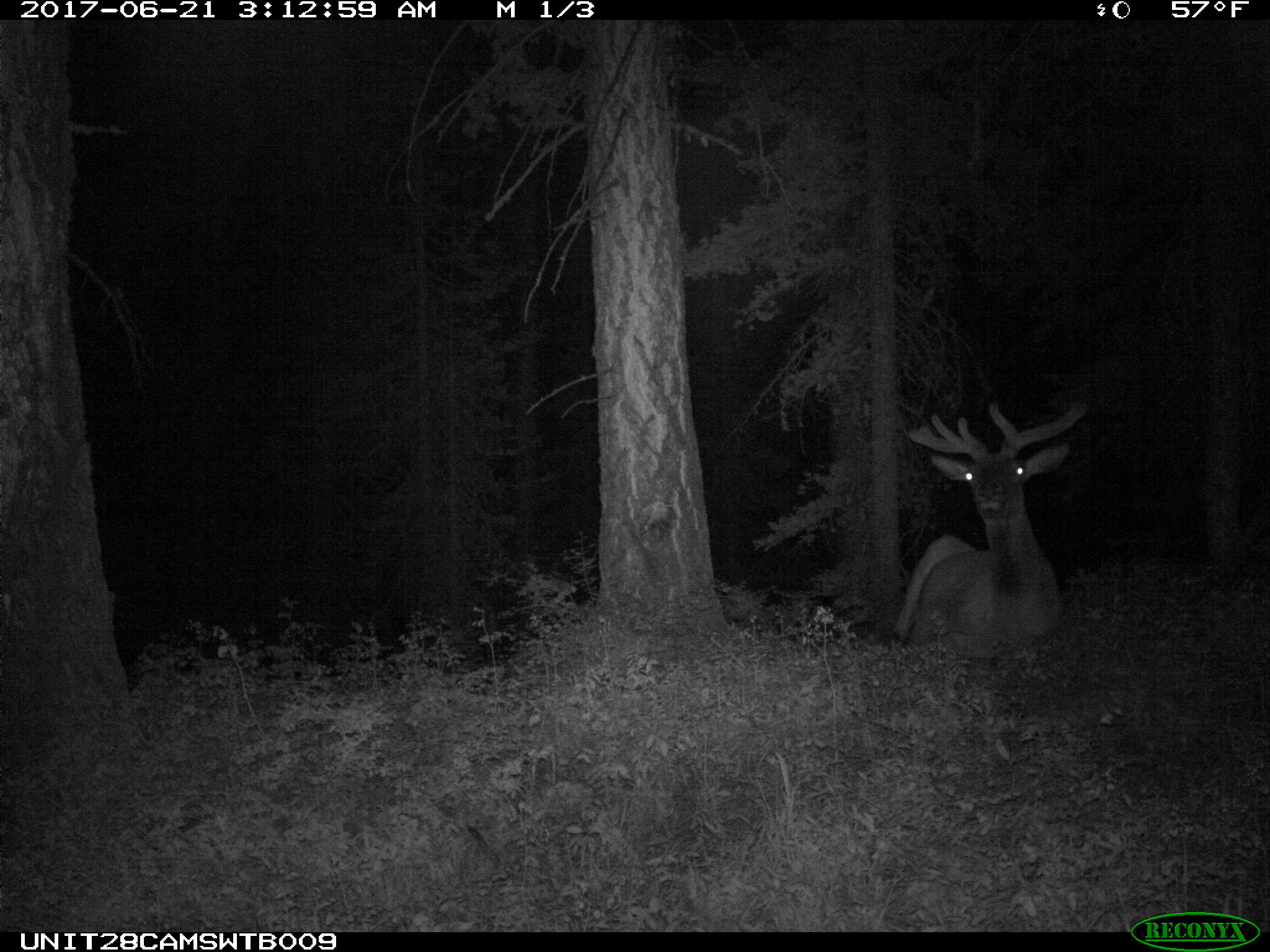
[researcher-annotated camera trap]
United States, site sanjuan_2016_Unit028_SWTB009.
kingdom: Animalia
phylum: Chordata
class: Mammalia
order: Artiodactyla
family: Cervidae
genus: Cervus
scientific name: Cervus elaphus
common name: red deer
Cervus elaphus (red deer).